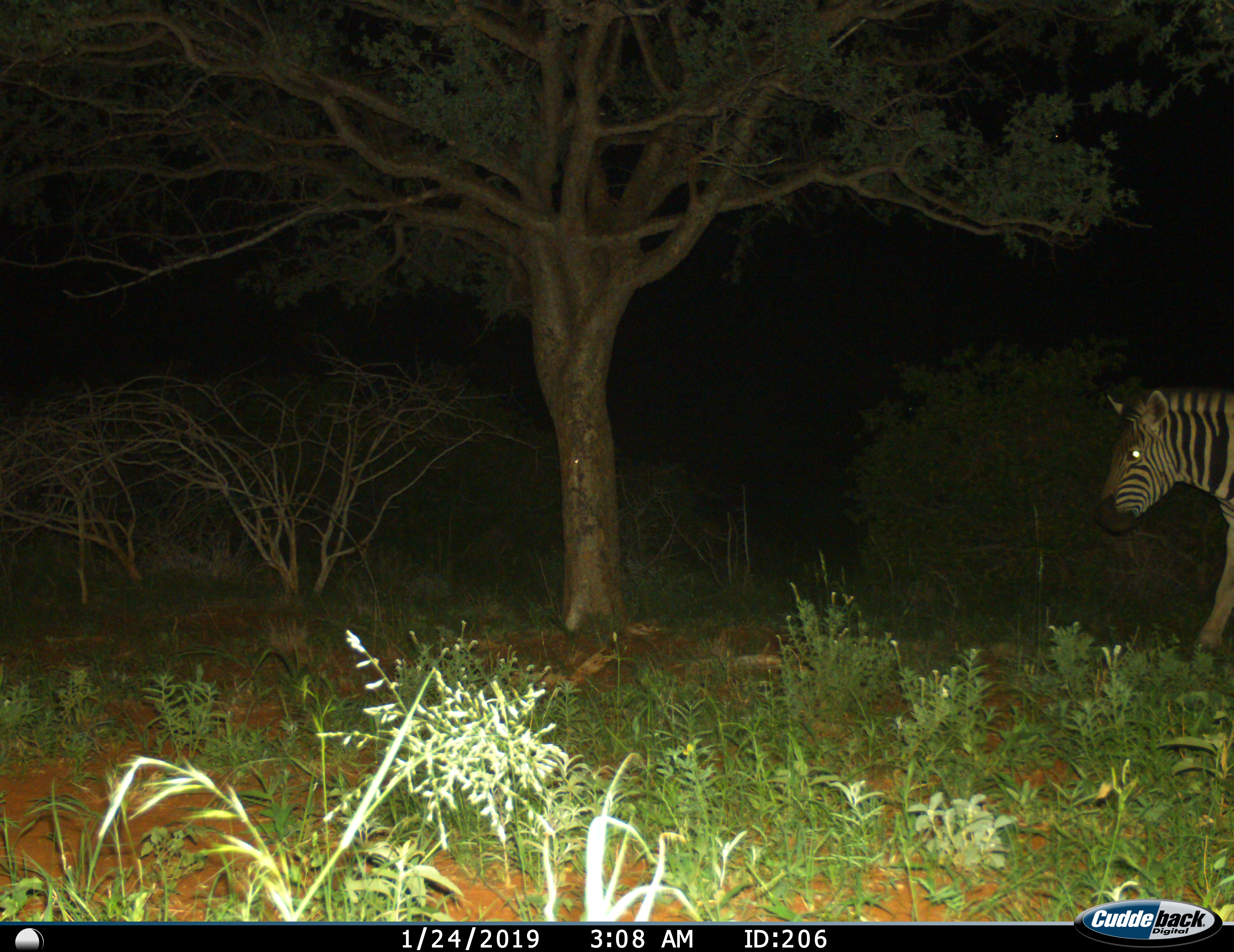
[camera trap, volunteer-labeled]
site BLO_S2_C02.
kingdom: Animalia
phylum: Chordata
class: Mammalia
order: Perissodactyla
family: Equidae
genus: Equus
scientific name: Equus quagga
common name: plains zebra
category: zebraplains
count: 1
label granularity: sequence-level